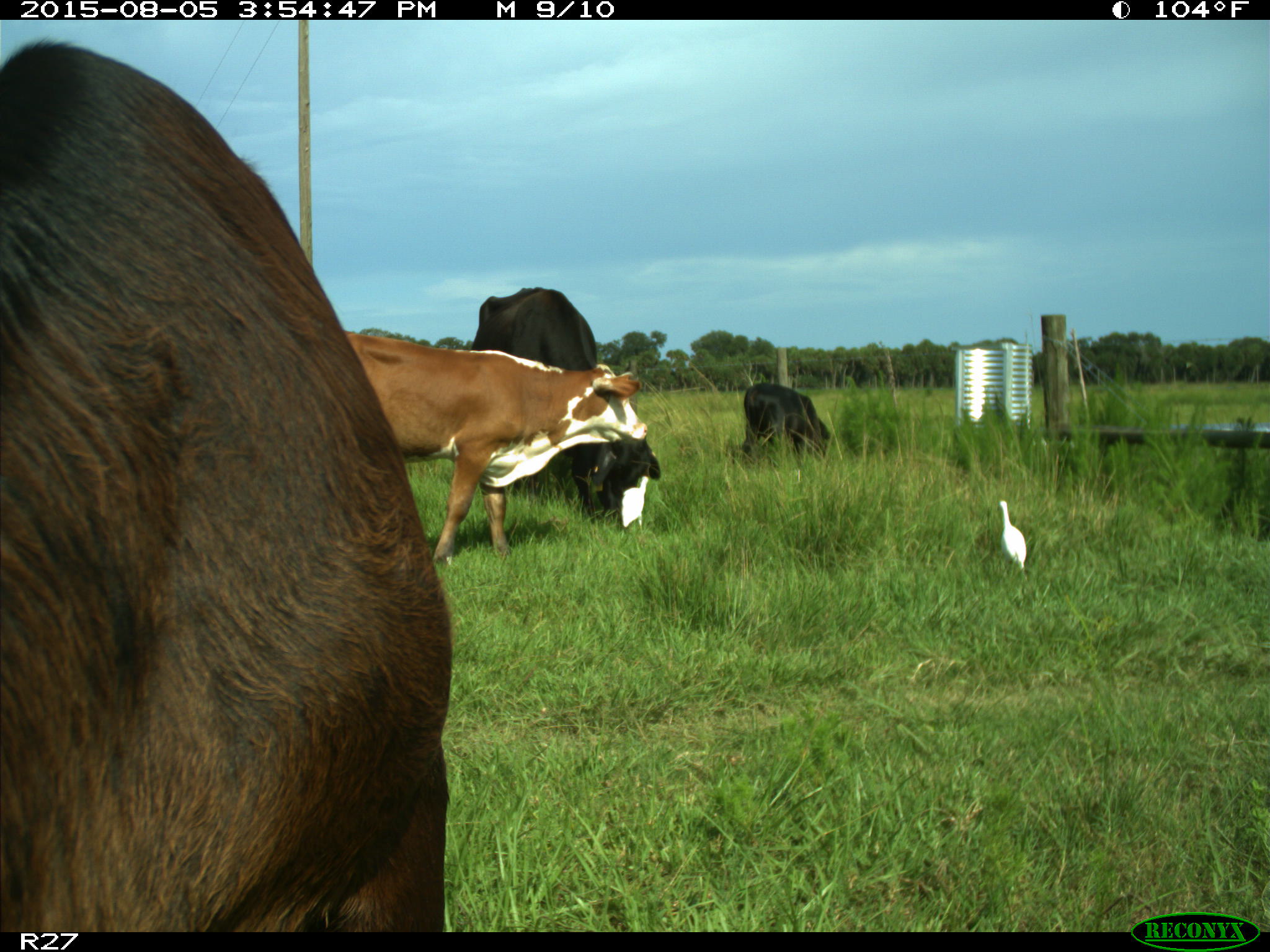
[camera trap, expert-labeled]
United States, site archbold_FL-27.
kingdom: Animalia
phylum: Chordata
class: Mammalia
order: Artiodactyla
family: Bovidae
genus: Bos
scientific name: Bos taurus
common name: domestic cow